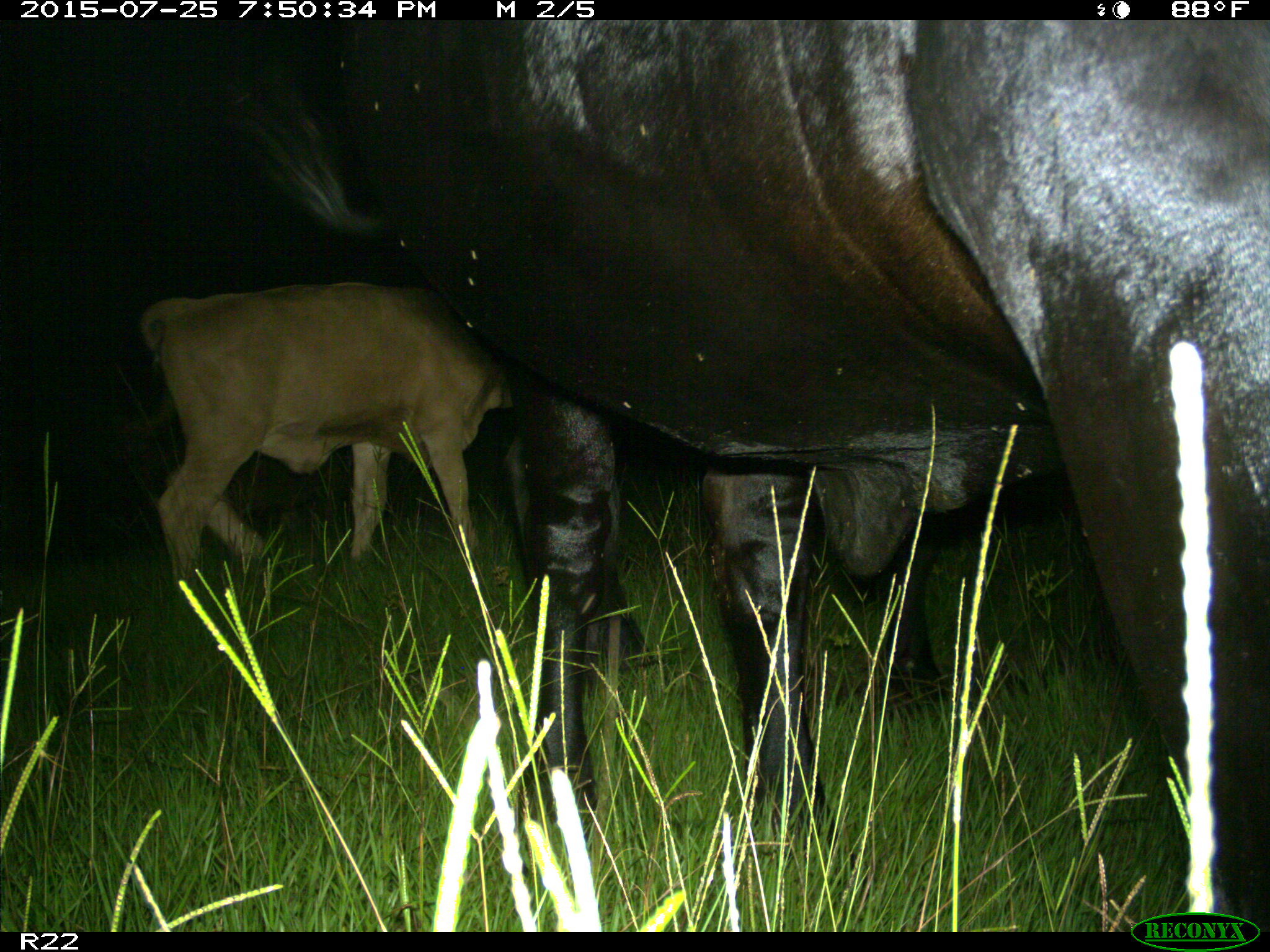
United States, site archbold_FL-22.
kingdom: Animalia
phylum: Chordata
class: Mammalia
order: Artiodactyla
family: Bovidae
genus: Bos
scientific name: Bos taurus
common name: domestic cow